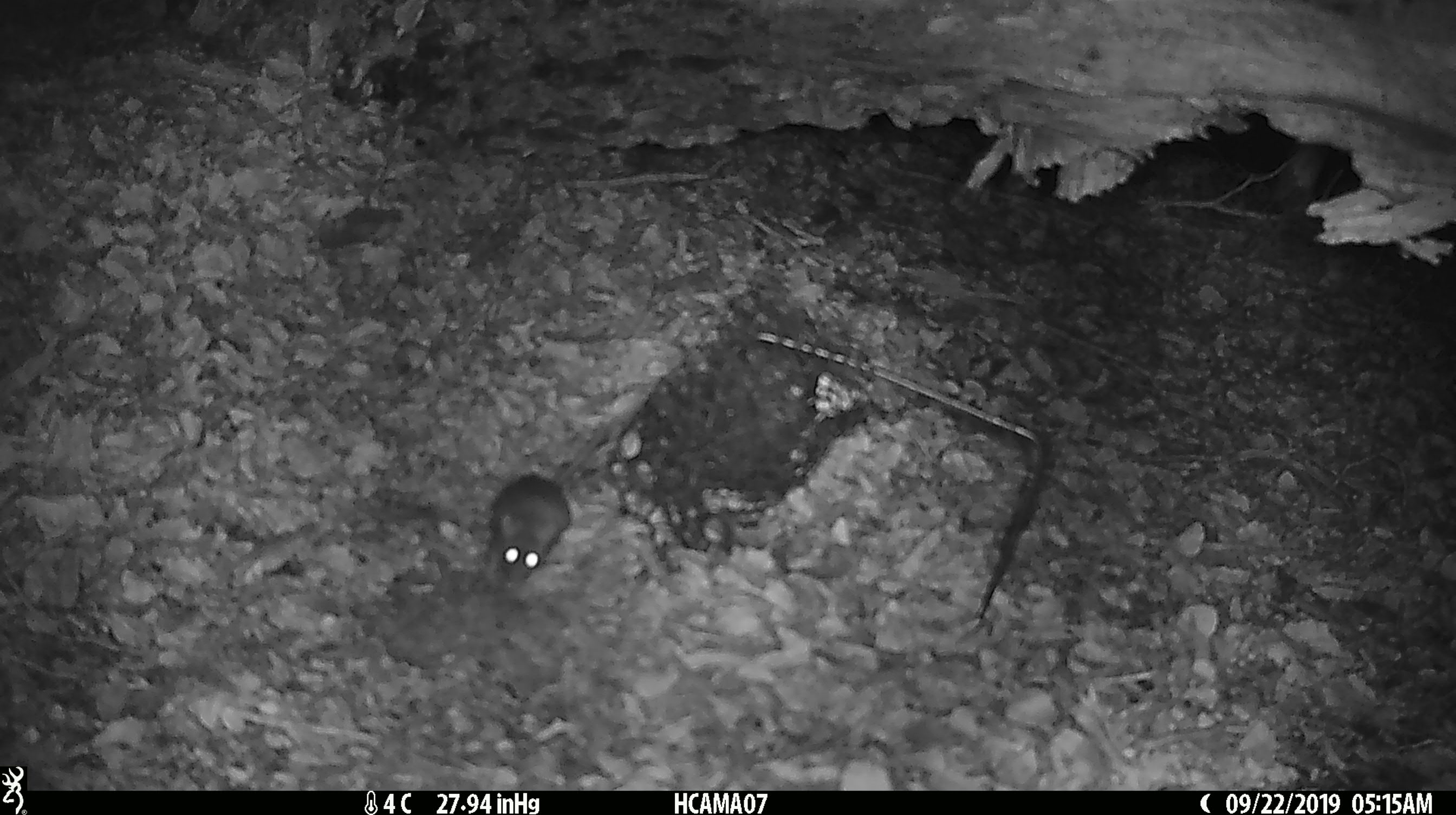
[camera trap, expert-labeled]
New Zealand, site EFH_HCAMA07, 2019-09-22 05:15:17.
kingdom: Animalia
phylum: Chordata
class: Mammalia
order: Rodentia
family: Muridae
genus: Mus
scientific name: Mus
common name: mouse